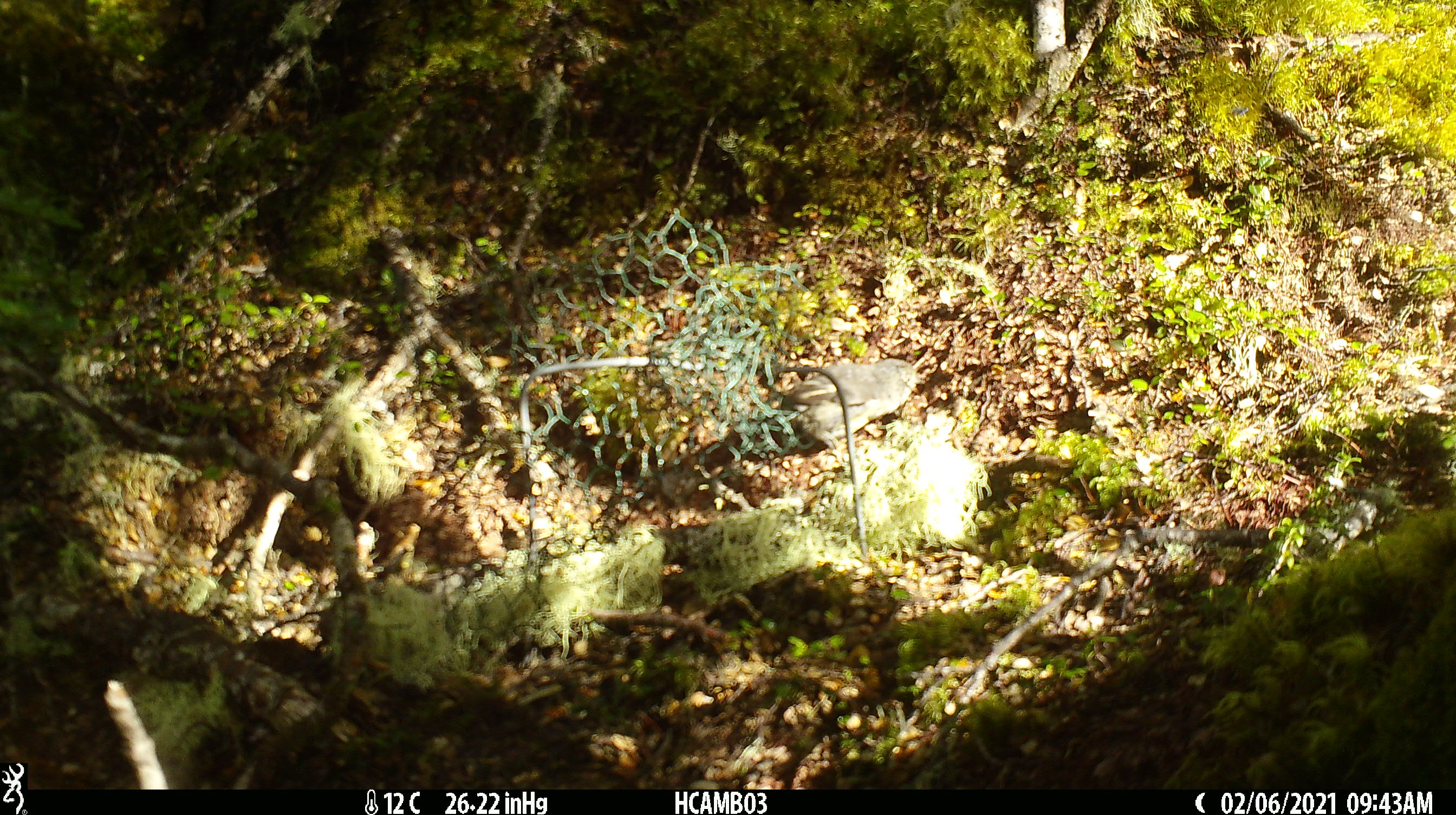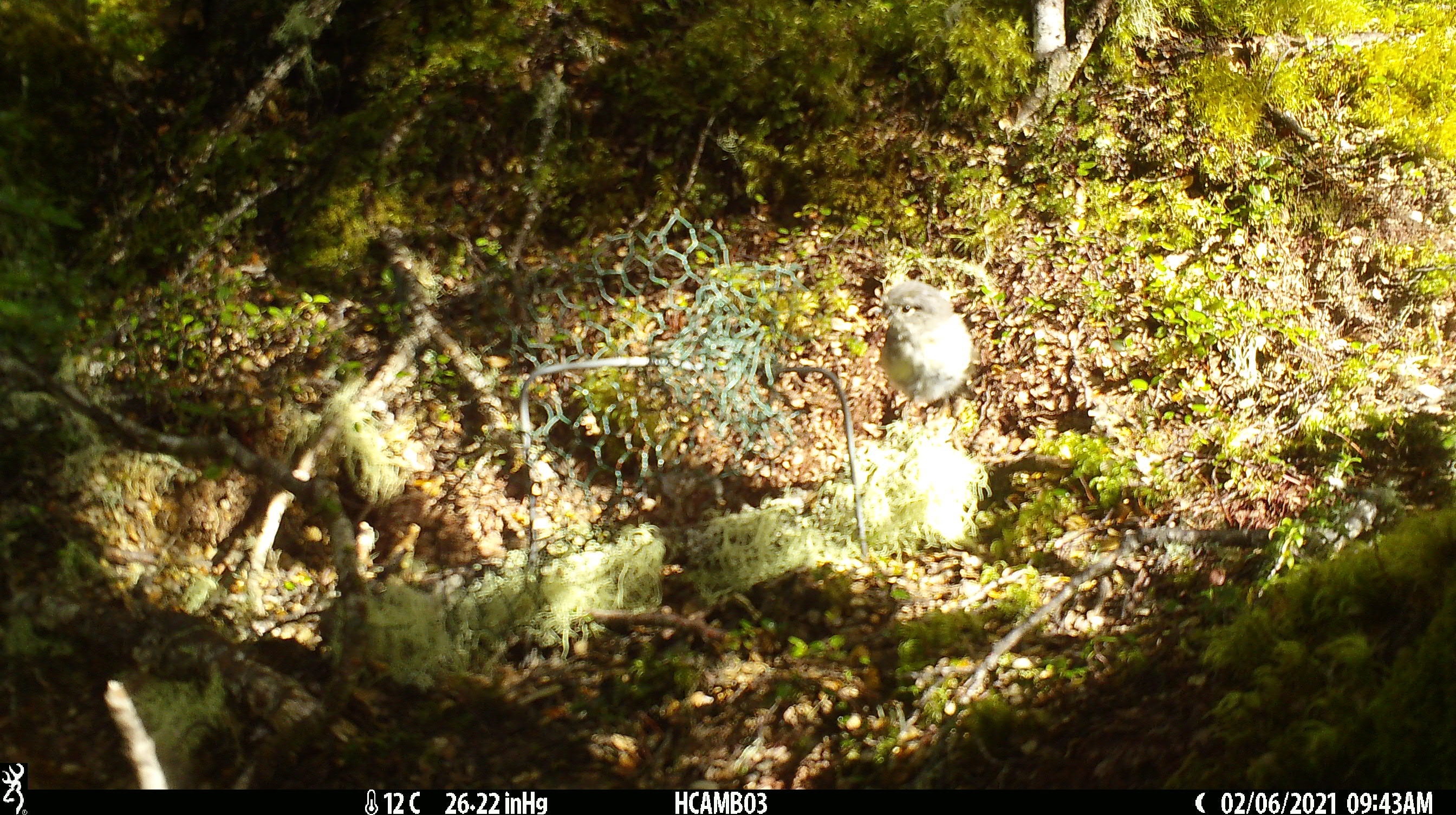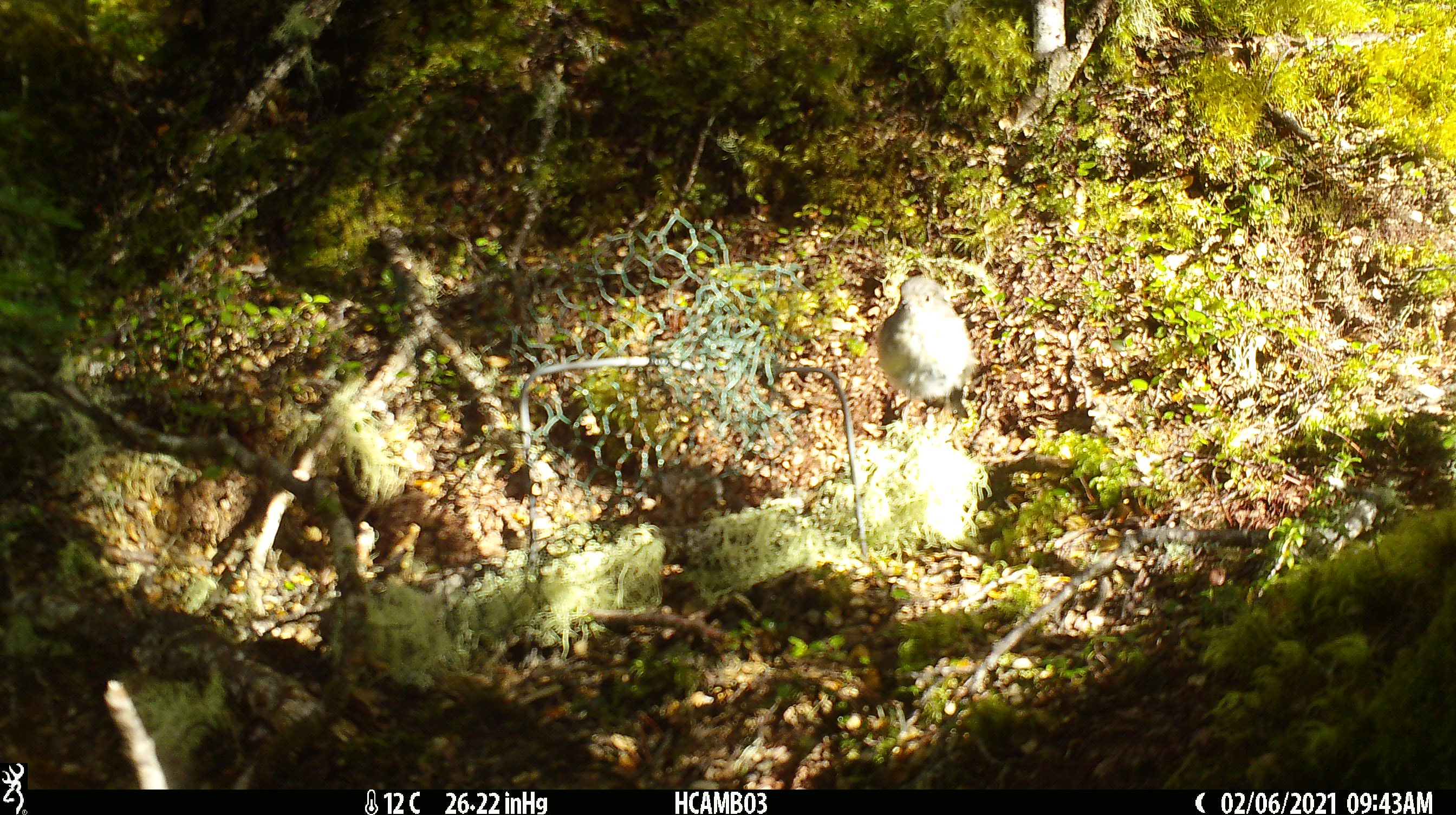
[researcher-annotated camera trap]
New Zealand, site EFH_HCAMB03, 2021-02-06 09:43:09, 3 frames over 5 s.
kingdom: Animalia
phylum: Chordata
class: Aves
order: Passeriformes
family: Petroicidae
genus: Petroica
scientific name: Petroica macrocephala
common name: tomtit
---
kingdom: Animalia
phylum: Chordata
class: Aves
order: Passeriformes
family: Petroicidae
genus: Petroica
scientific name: Petroica australis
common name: new zealand robin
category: robin